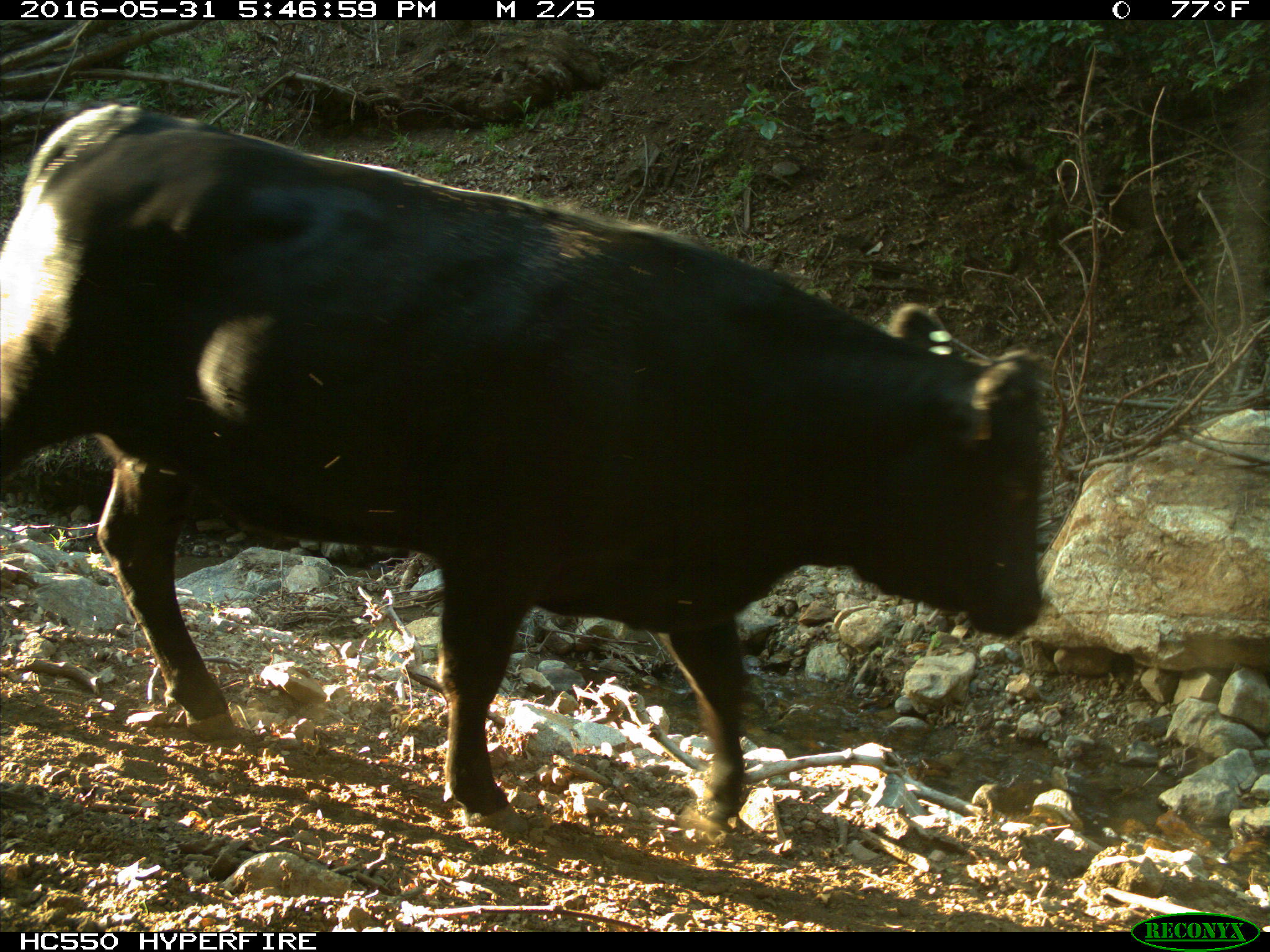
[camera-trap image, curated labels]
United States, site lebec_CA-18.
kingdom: Animalia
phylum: Chordata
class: Mammalia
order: Artiodactyla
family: Bovidae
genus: Bos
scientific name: Bos taurus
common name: domestic cow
Bos taurus (domestic cow).